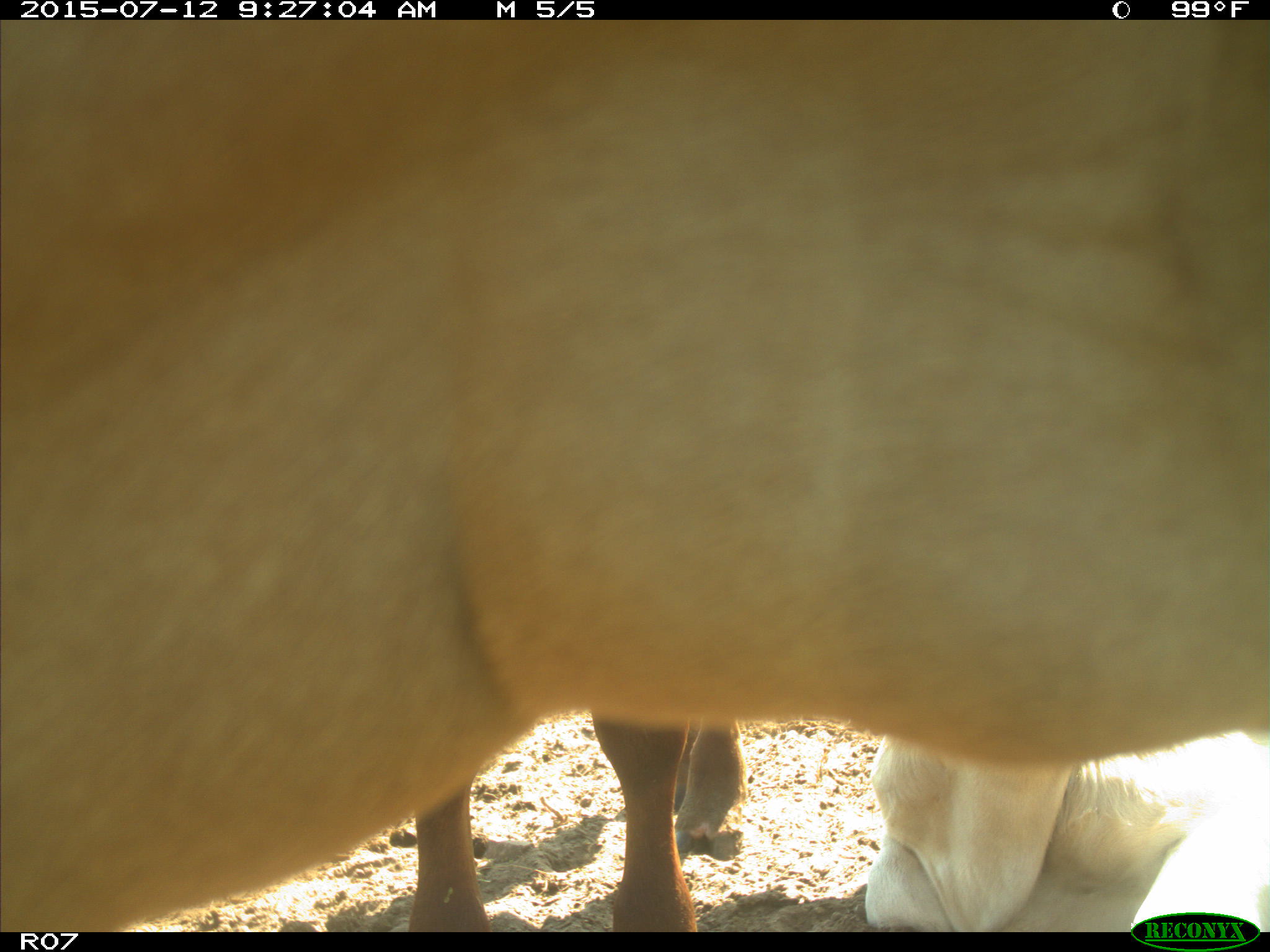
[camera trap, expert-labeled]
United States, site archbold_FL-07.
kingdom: Animalia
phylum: Chordata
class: Mammalia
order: Artiodactyla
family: Bovidae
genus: Bos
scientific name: Bos taurus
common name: domestic cow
Bos taurus (domestic cow).